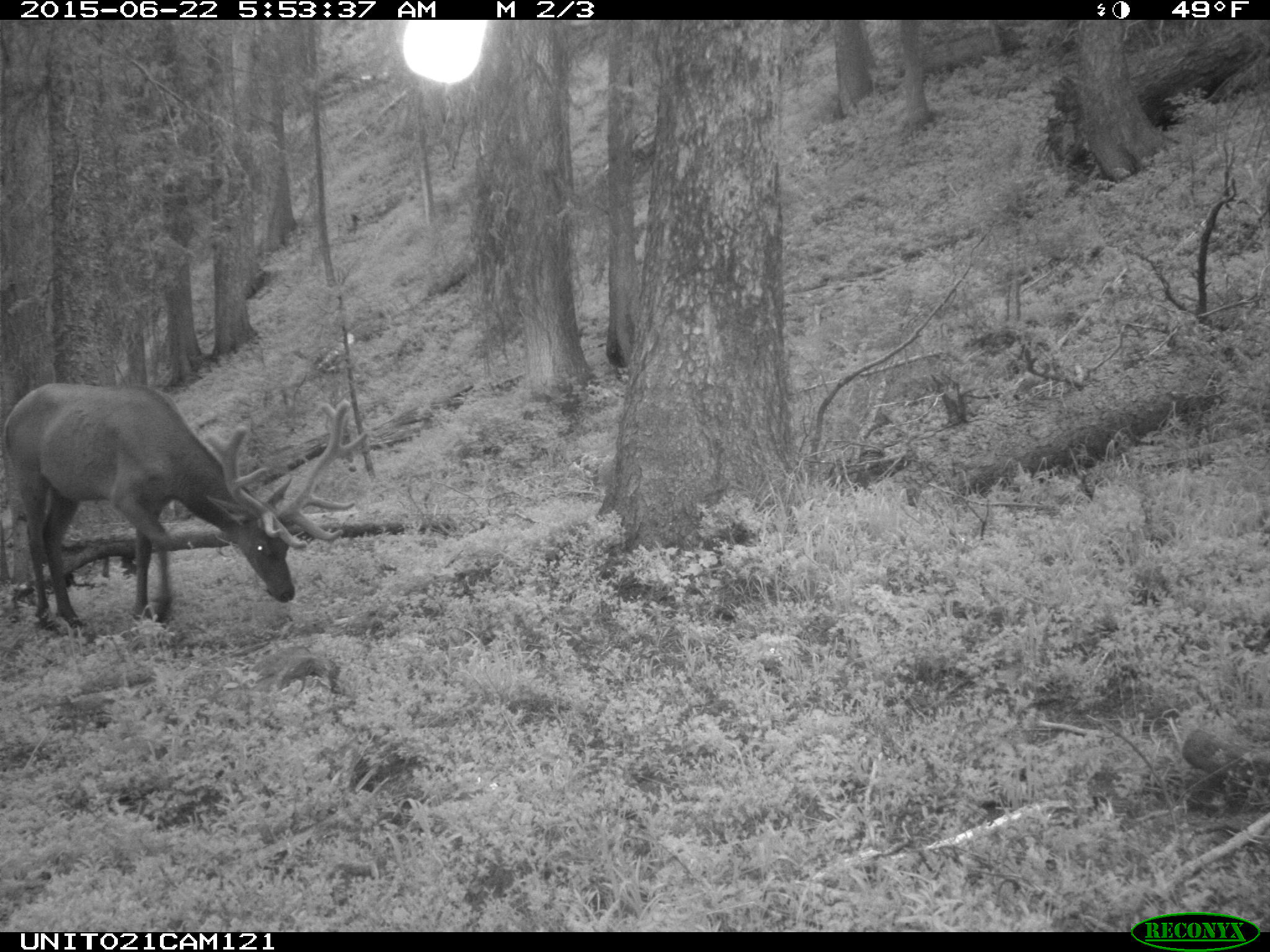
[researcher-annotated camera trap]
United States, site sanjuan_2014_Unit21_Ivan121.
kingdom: Animalia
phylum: Chordata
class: Mammalia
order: Artiodactyla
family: Cervidae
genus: Cervus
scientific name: Cervus elaphus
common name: red deer